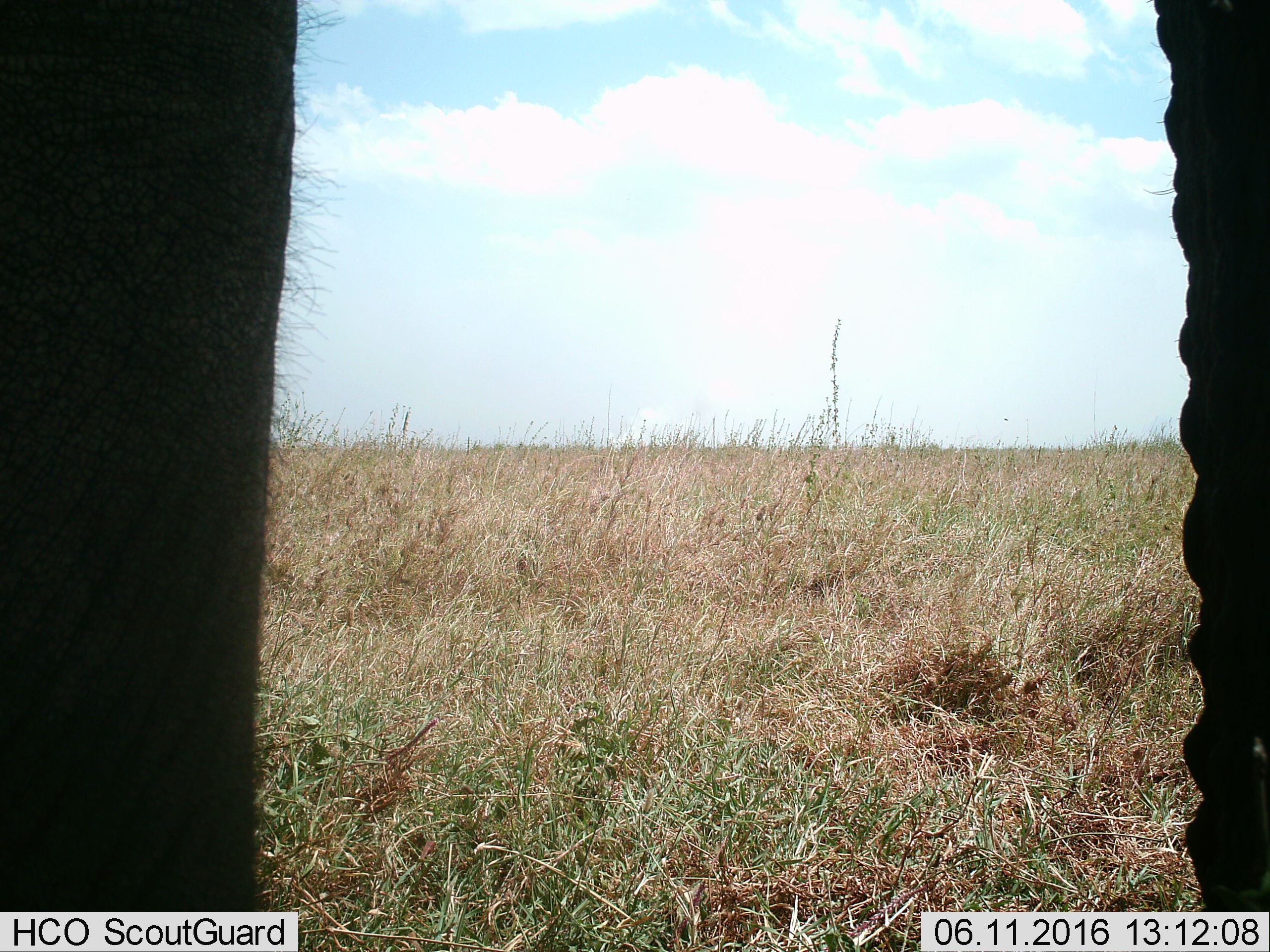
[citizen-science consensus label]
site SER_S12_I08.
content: unidentified animal